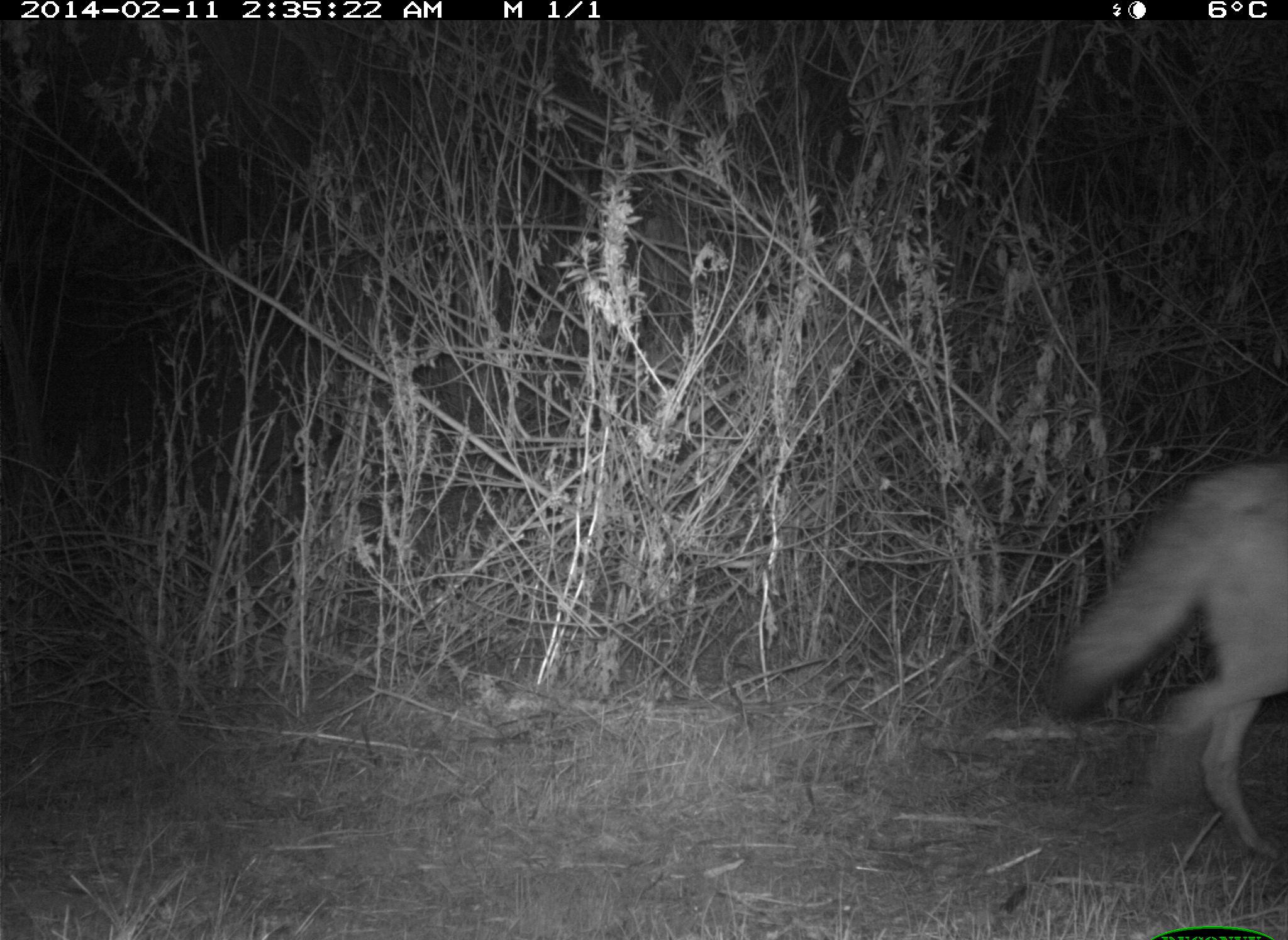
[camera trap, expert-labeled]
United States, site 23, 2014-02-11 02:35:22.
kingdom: Animalia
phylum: Chordata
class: Mammalia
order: Carnivora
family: Canidae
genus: Canis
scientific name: Canis latrans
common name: coyote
Coyote (Canis latrans).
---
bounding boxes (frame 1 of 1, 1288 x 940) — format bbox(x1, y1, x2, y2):
coyote: bbox(1041, 460, 1288, 864)